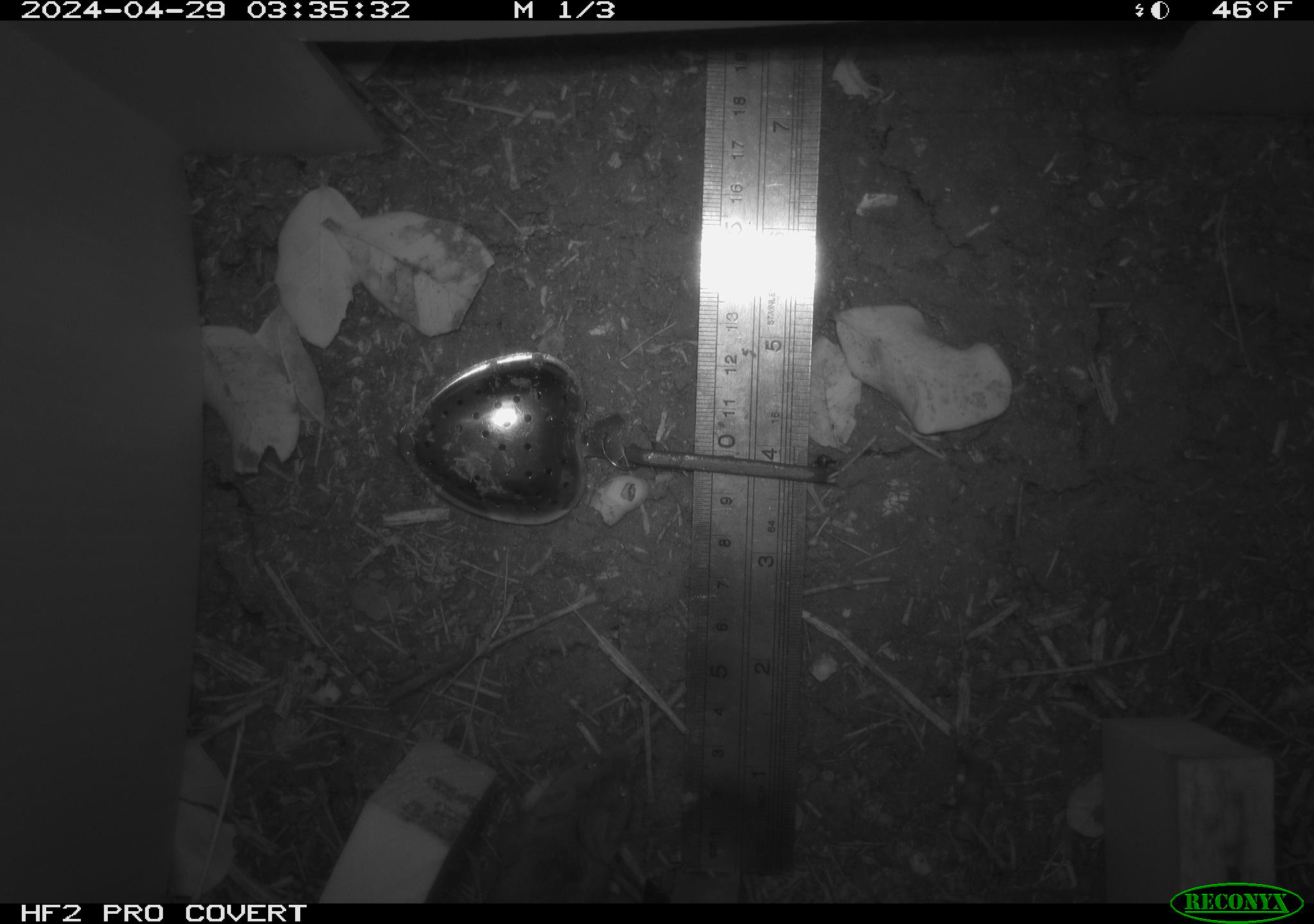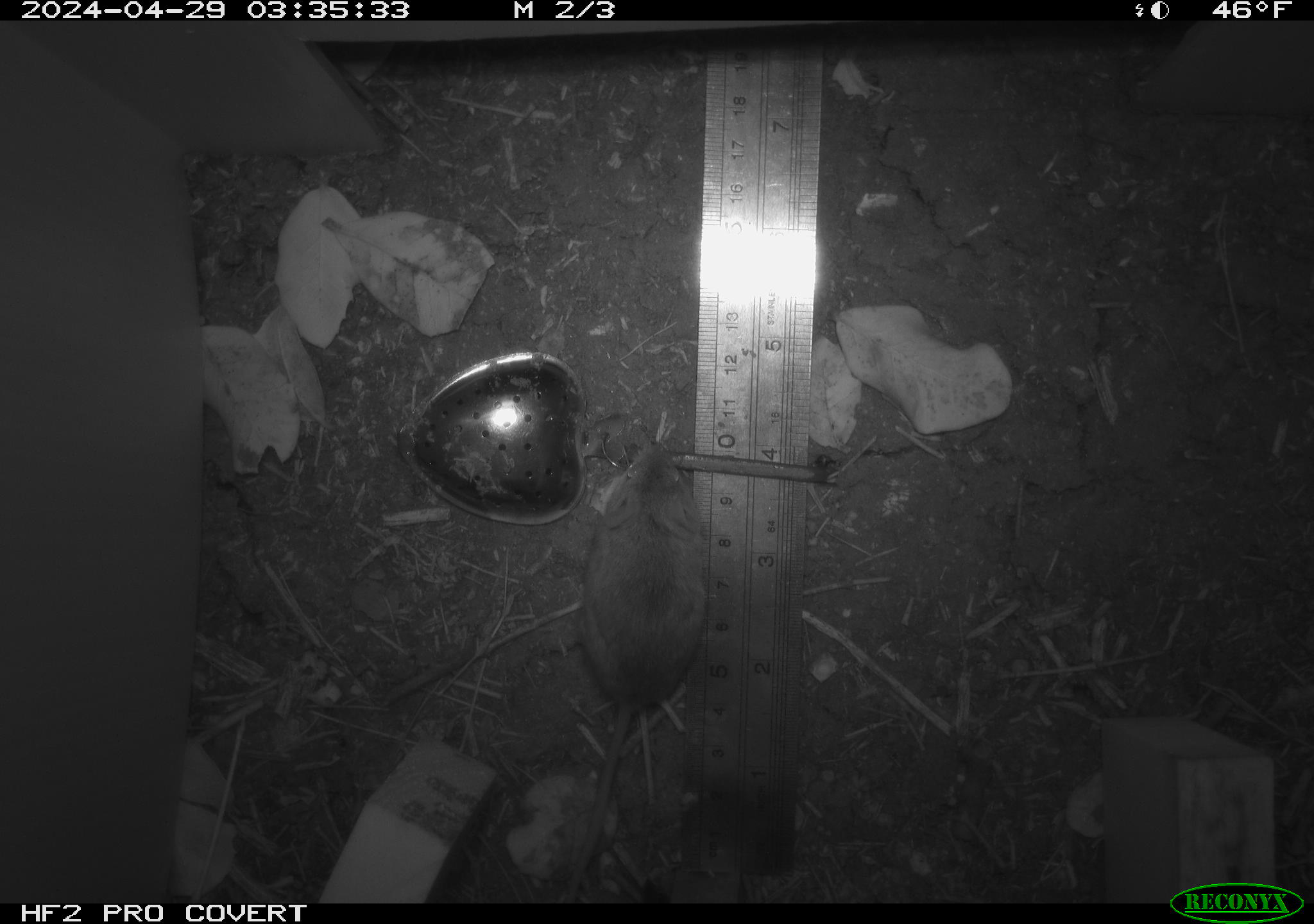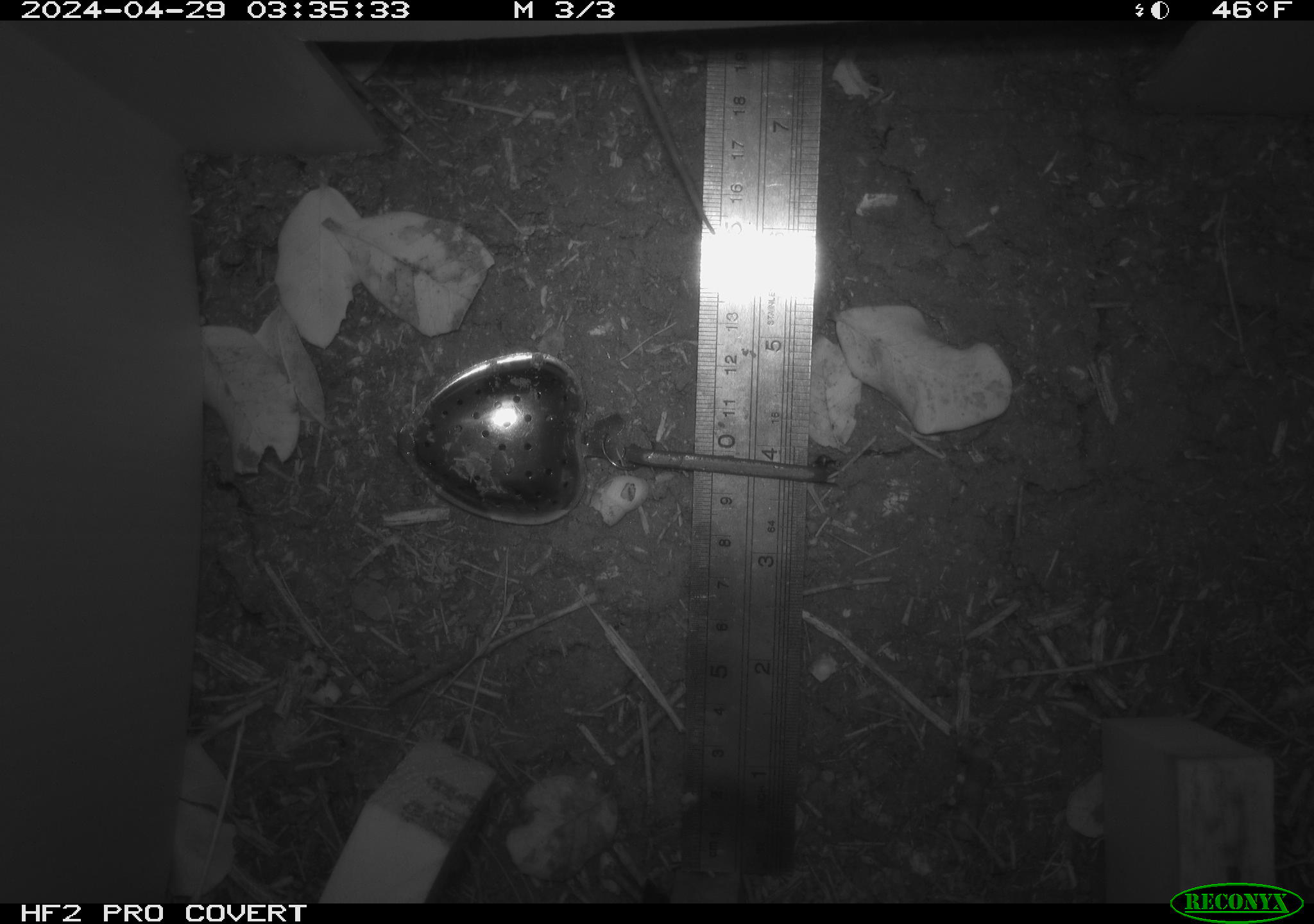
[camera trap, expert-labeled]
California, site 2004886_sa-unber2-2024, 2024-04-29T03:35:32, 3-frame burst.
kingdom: Animalia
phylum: Chordata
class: Mammalia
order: Rodentia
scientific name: Rodentia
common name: mouse species